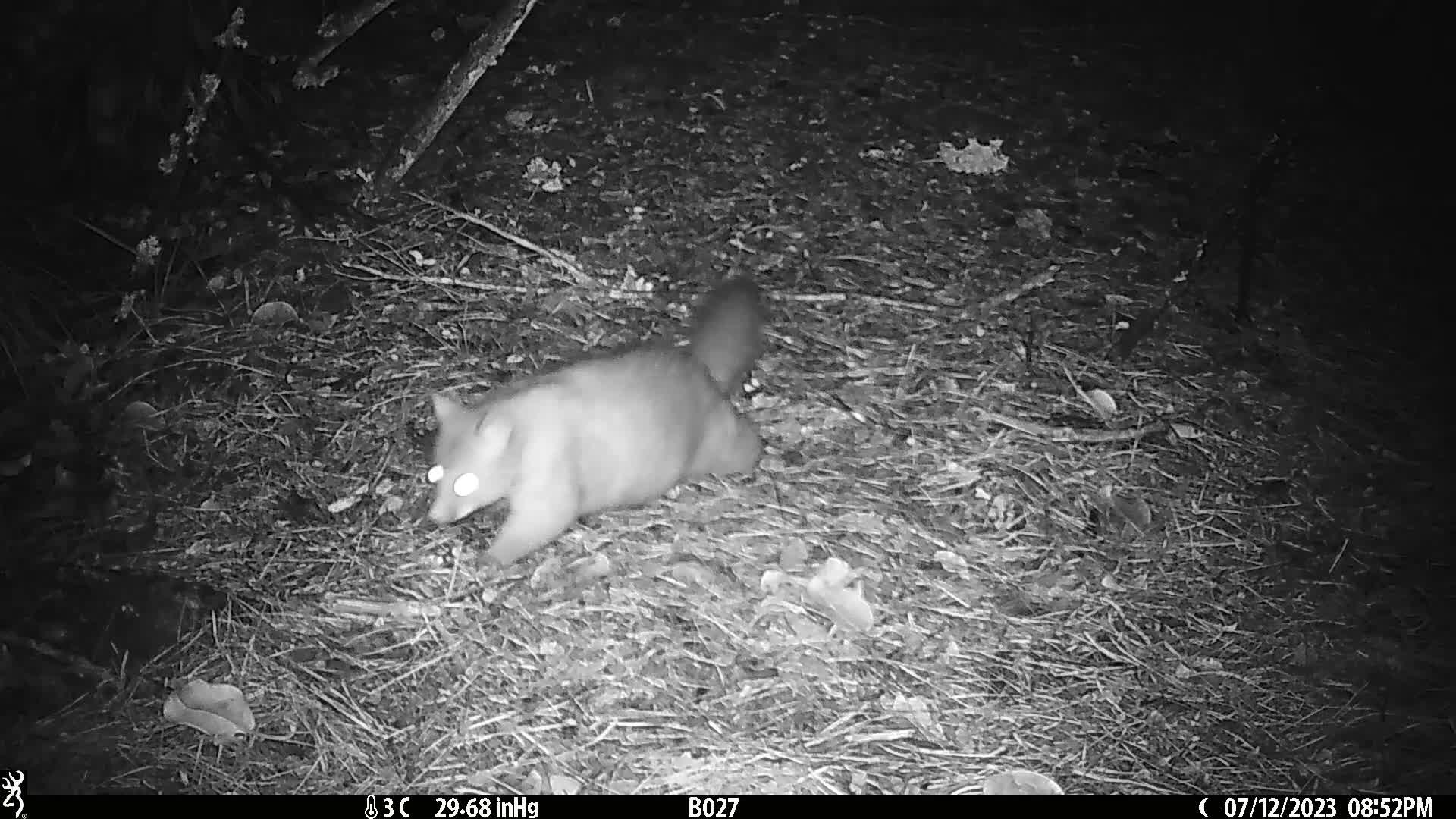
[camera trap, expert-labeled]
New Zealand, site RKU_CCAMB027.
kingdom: Animalia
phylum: Chordata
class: Mammalia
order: Diprotodontia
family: Phalangeridae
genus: Trichosurus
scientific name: Trichosurus vulpecula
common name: common brushtail possum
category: possum